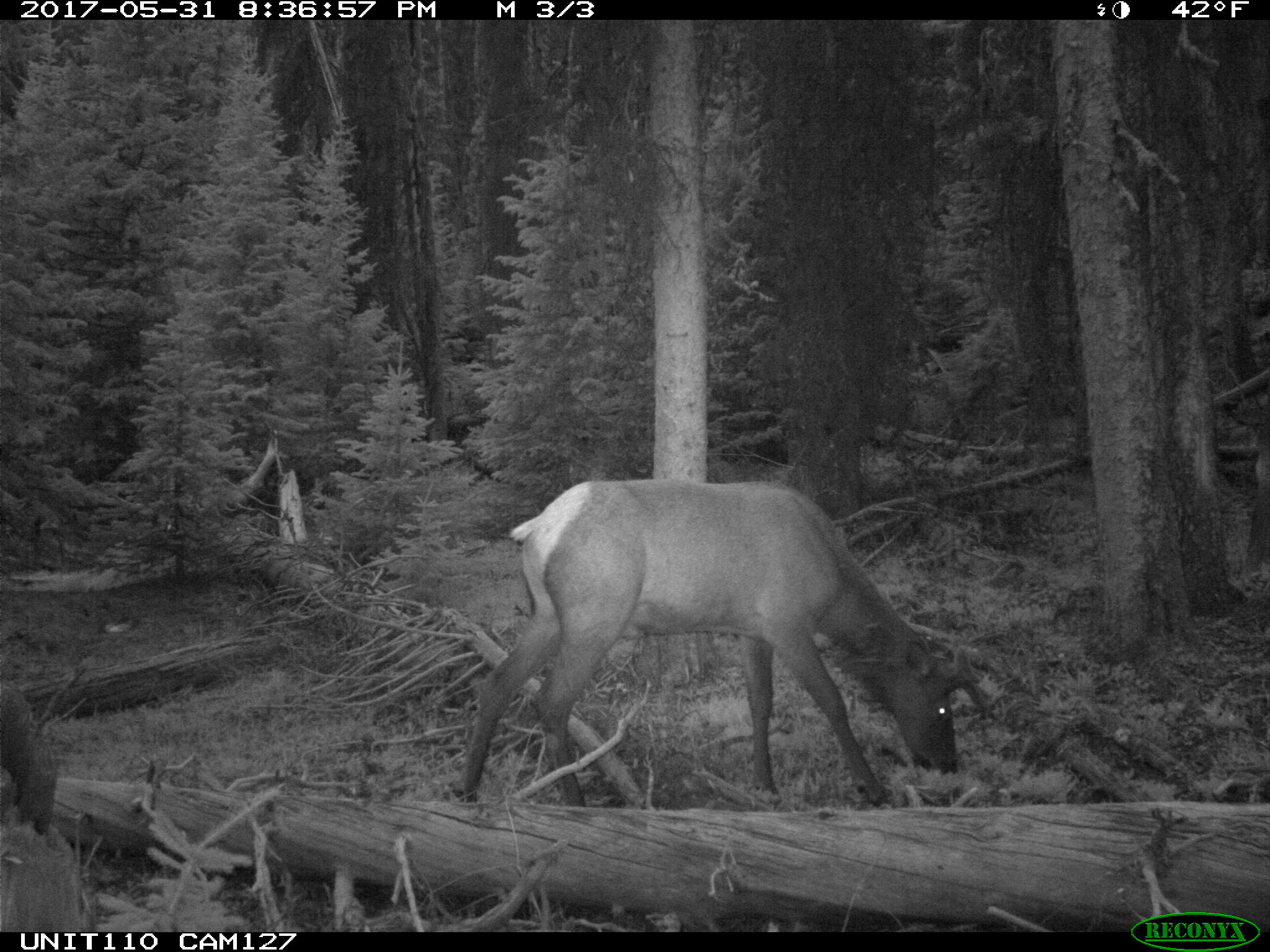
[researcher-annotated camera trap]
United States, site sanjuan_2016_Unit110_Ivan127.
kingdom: Animalia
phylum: Chordata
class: Mammalia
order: Artiodactyla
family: Cervidae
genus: Cervus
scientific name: Cervus elaphus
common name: red deer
Cervus elaphus (red deer).